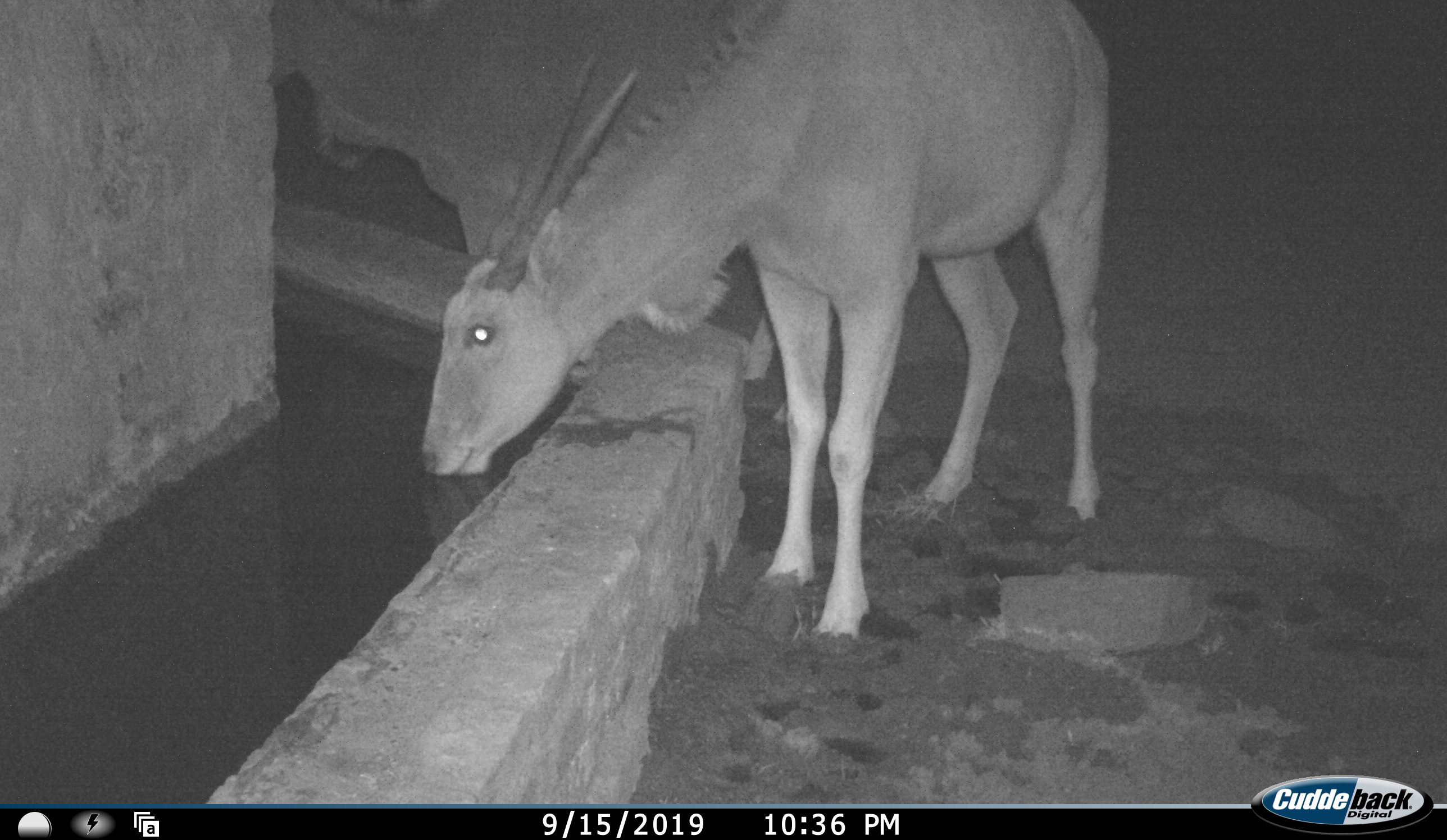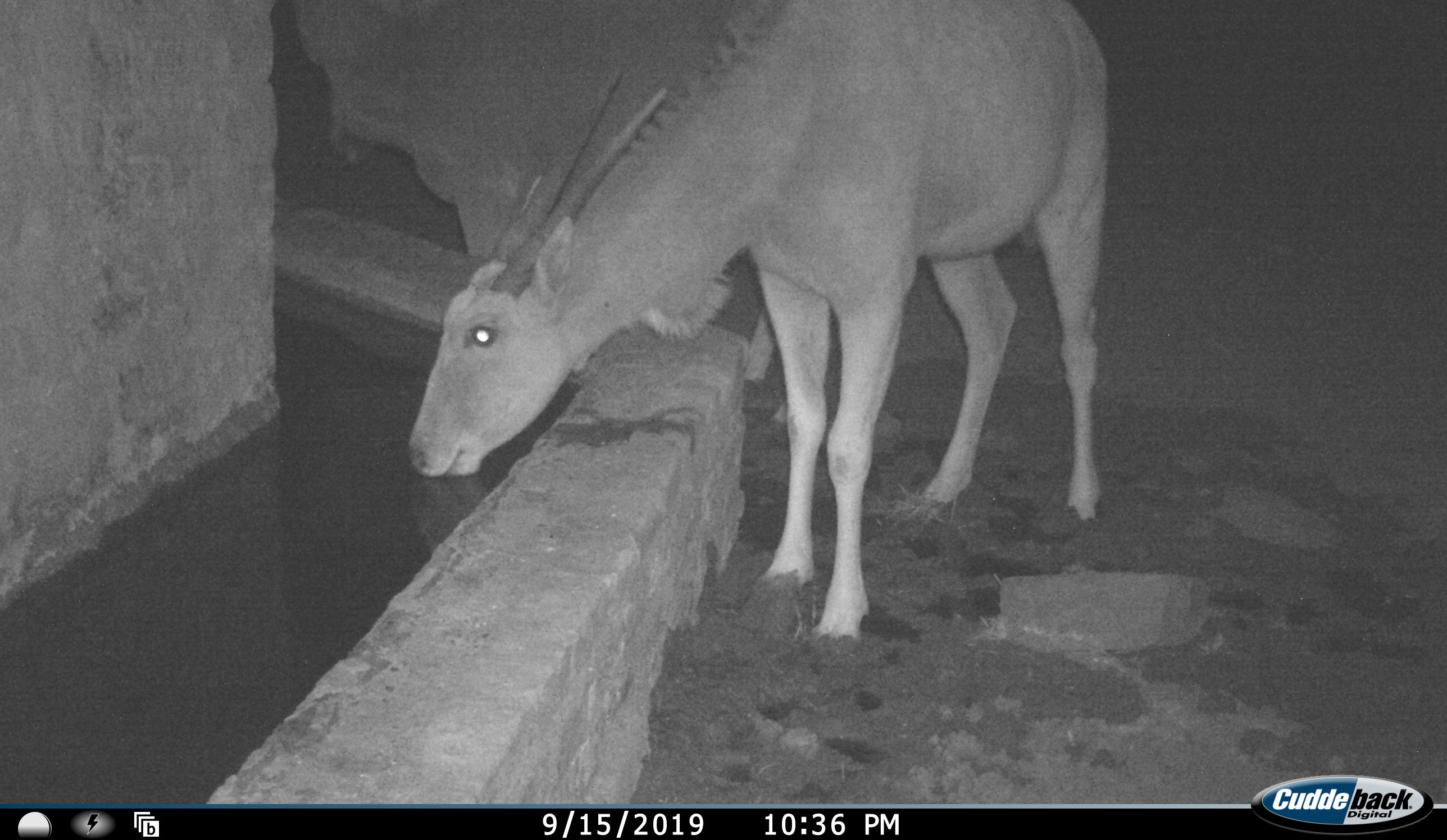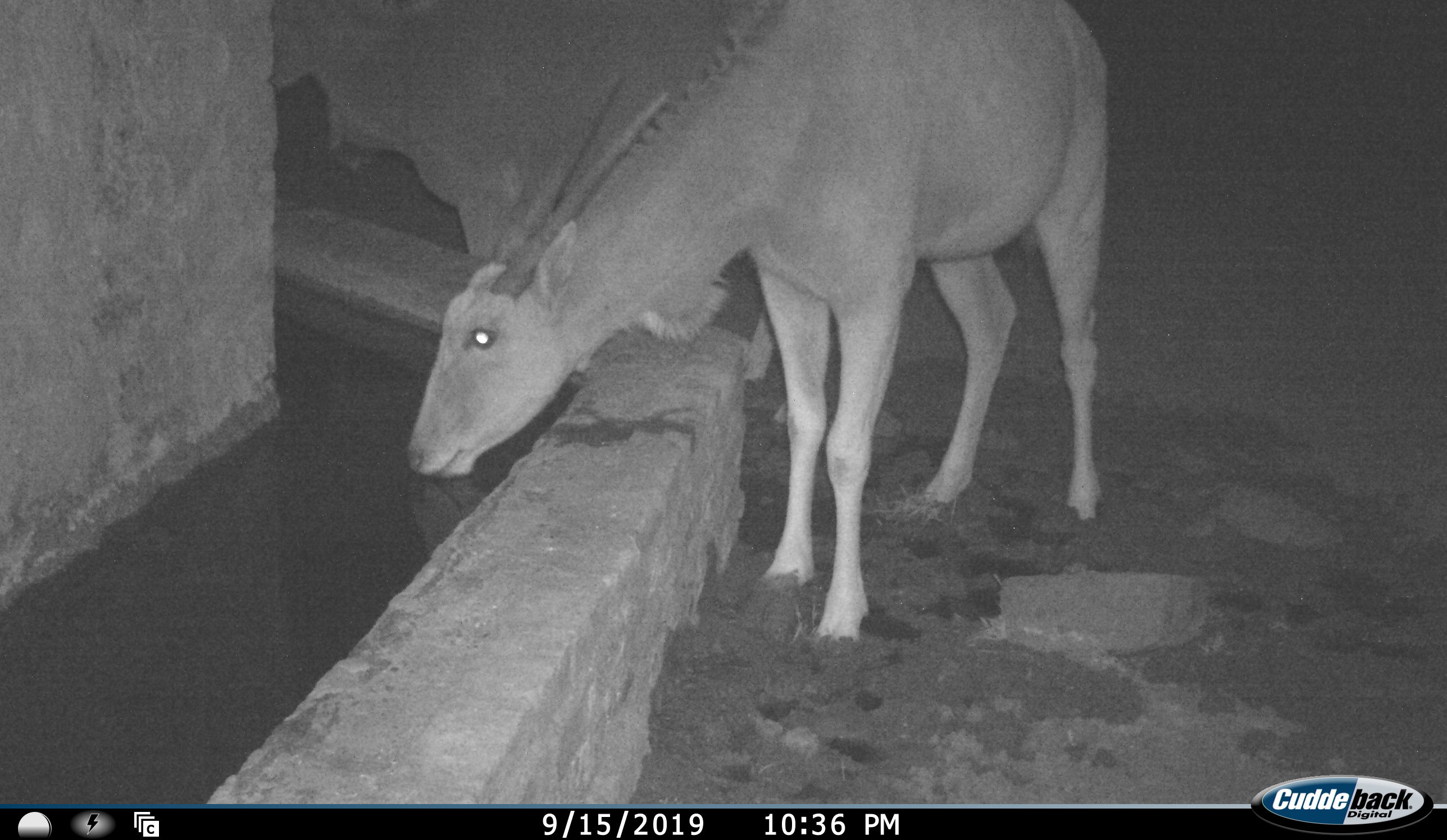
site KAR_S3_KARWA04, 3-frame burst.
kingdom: Animalia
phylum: Chordata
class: Mammalia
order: Artiodactyla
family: Bovidae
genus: Tragelaphus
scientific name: Tragelaphus oryx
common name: eland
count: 2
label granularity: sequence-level